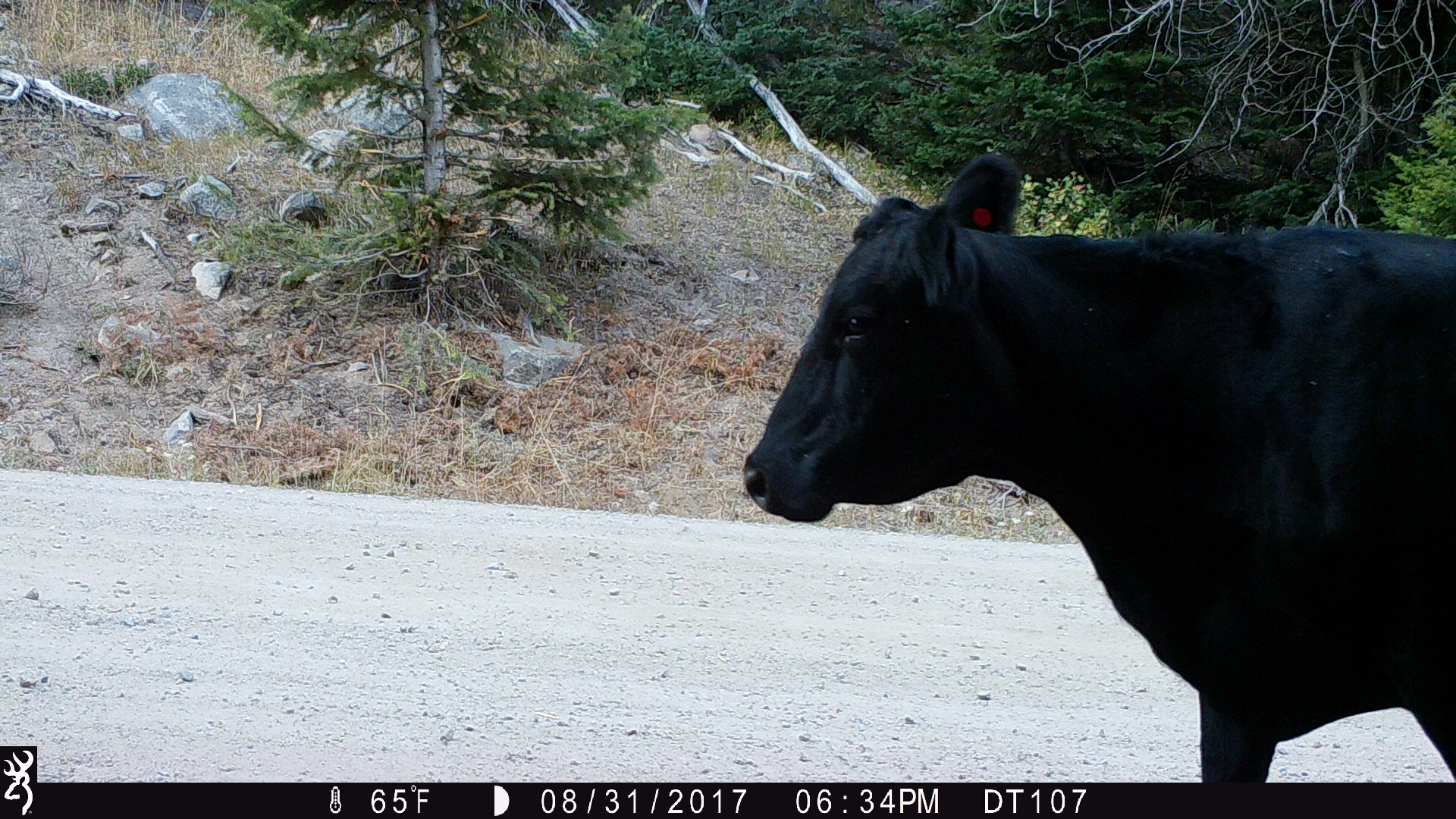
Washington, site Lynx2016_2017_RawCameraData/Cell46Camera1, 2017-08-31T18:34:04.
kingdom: Animalia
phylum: Chordata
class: Mammalia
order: Artiodactyla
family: Bovidae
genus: Bos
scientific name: Bos taurus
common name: domestic cattle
Domestic cattle (Bos taurus). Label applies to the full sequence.